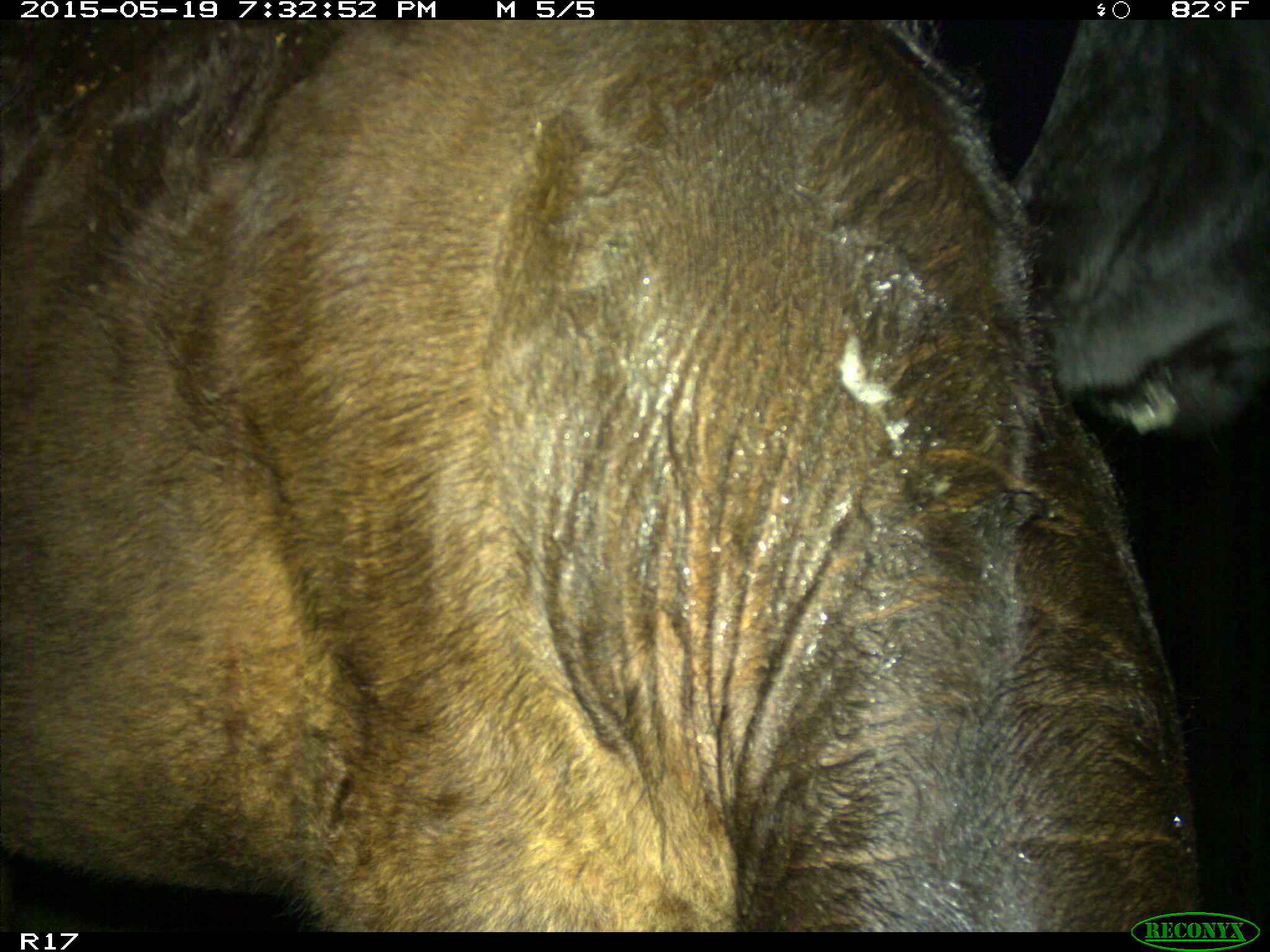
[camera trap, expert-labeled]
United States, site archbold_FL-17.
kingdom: Animalia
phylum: Chordata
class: Mammalia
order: Artiodactyla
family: Bovidae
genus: Bos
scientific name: Bos taurus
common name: domestic cow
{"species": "Bos taurus (domestic cow)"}